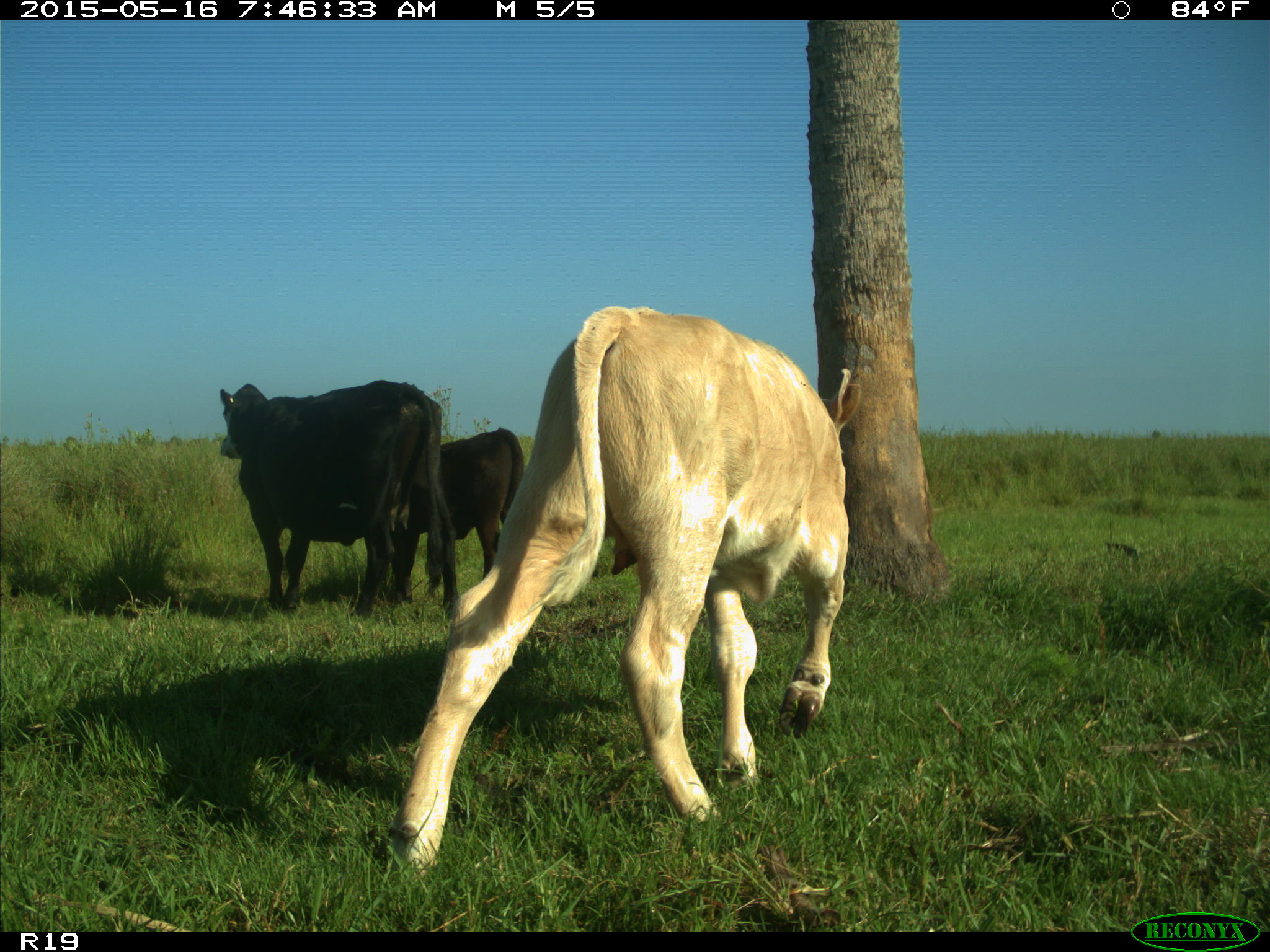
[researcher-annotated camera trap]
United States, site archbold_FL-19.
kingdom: Animalia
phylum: Chordata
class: Mammalia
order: Artiodactyla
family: Bovidae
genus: Bos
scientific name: Bos taurus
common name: domestic cow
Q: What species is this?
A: Bos taurus (domestic cow).